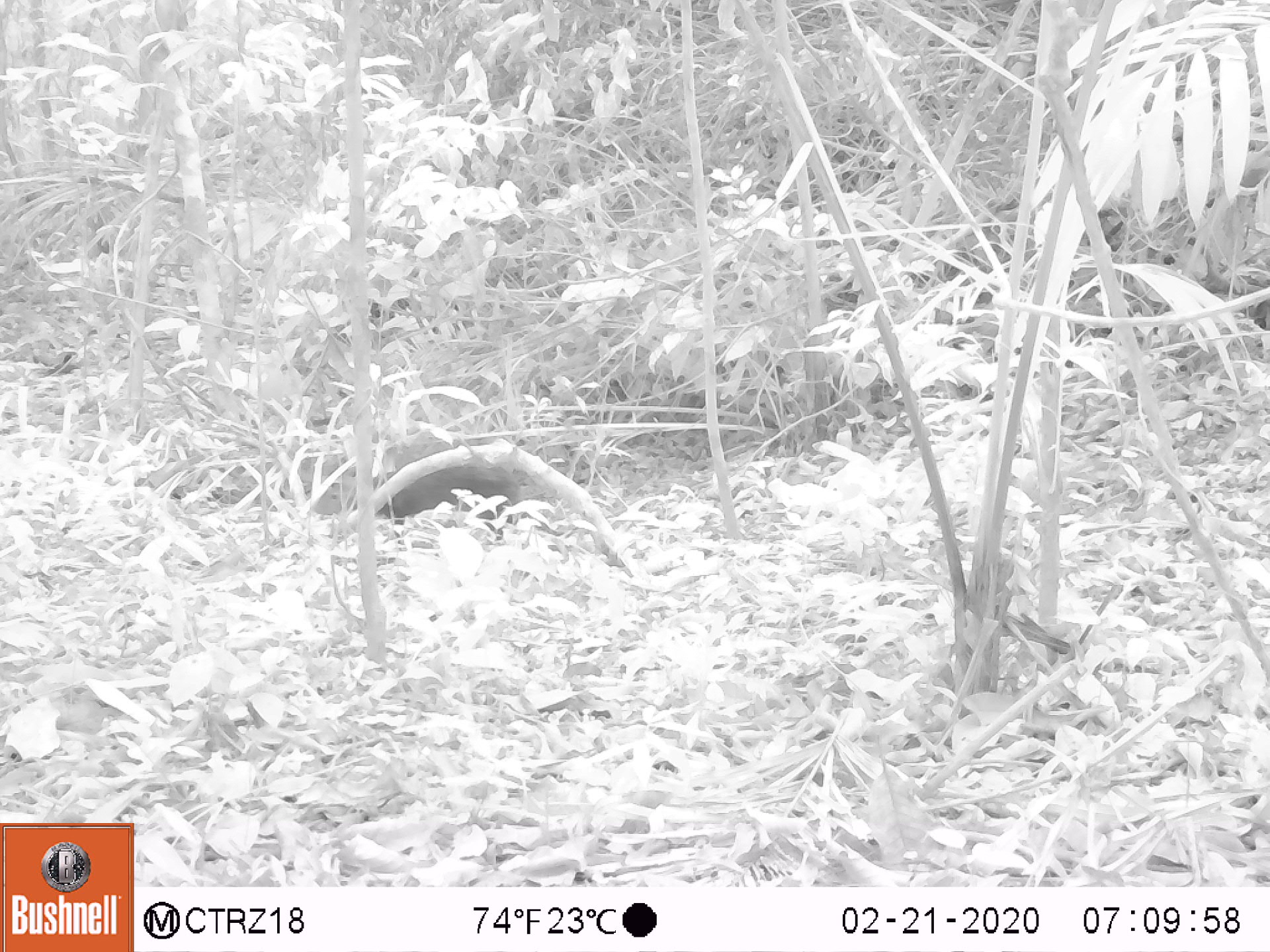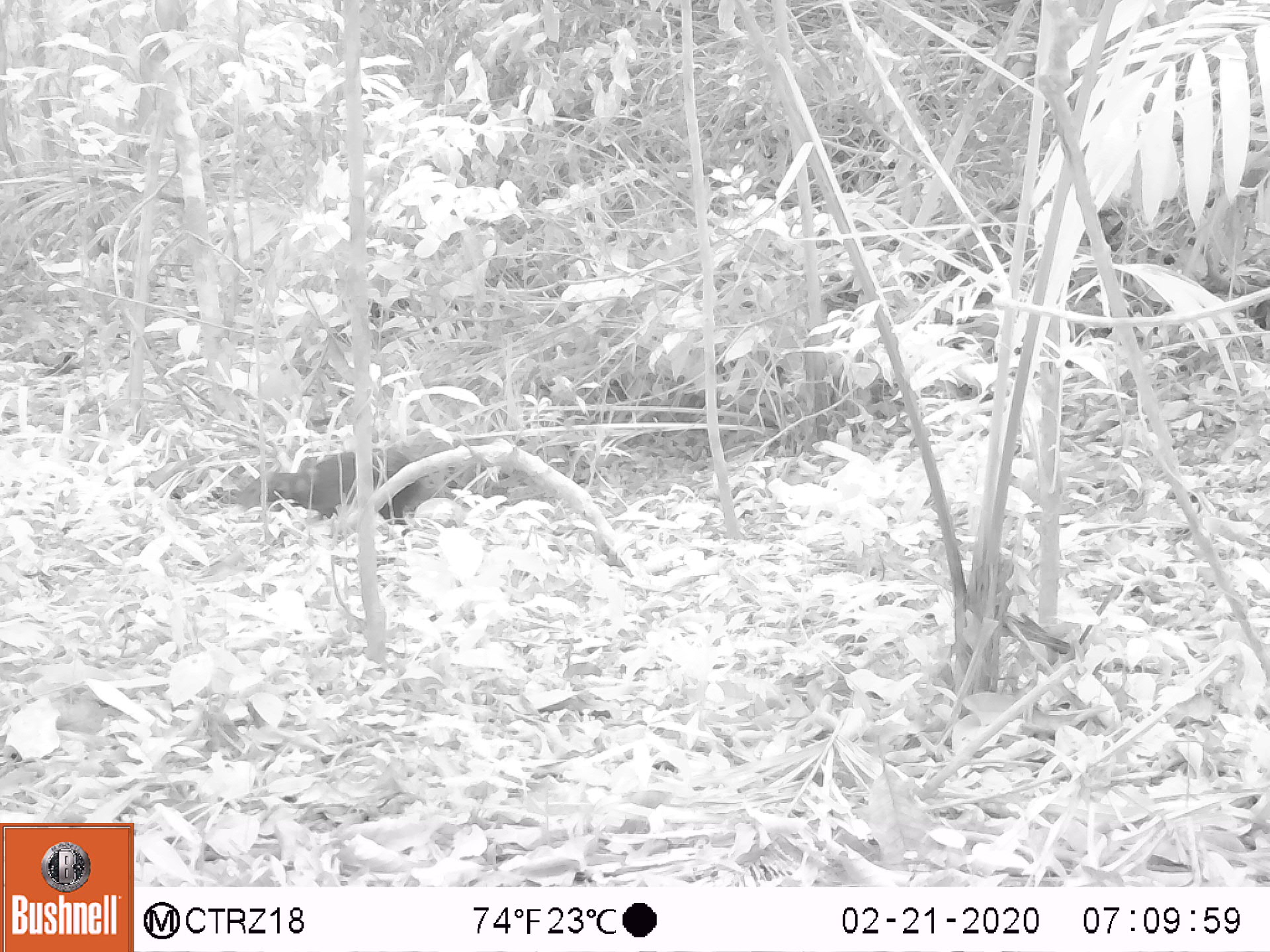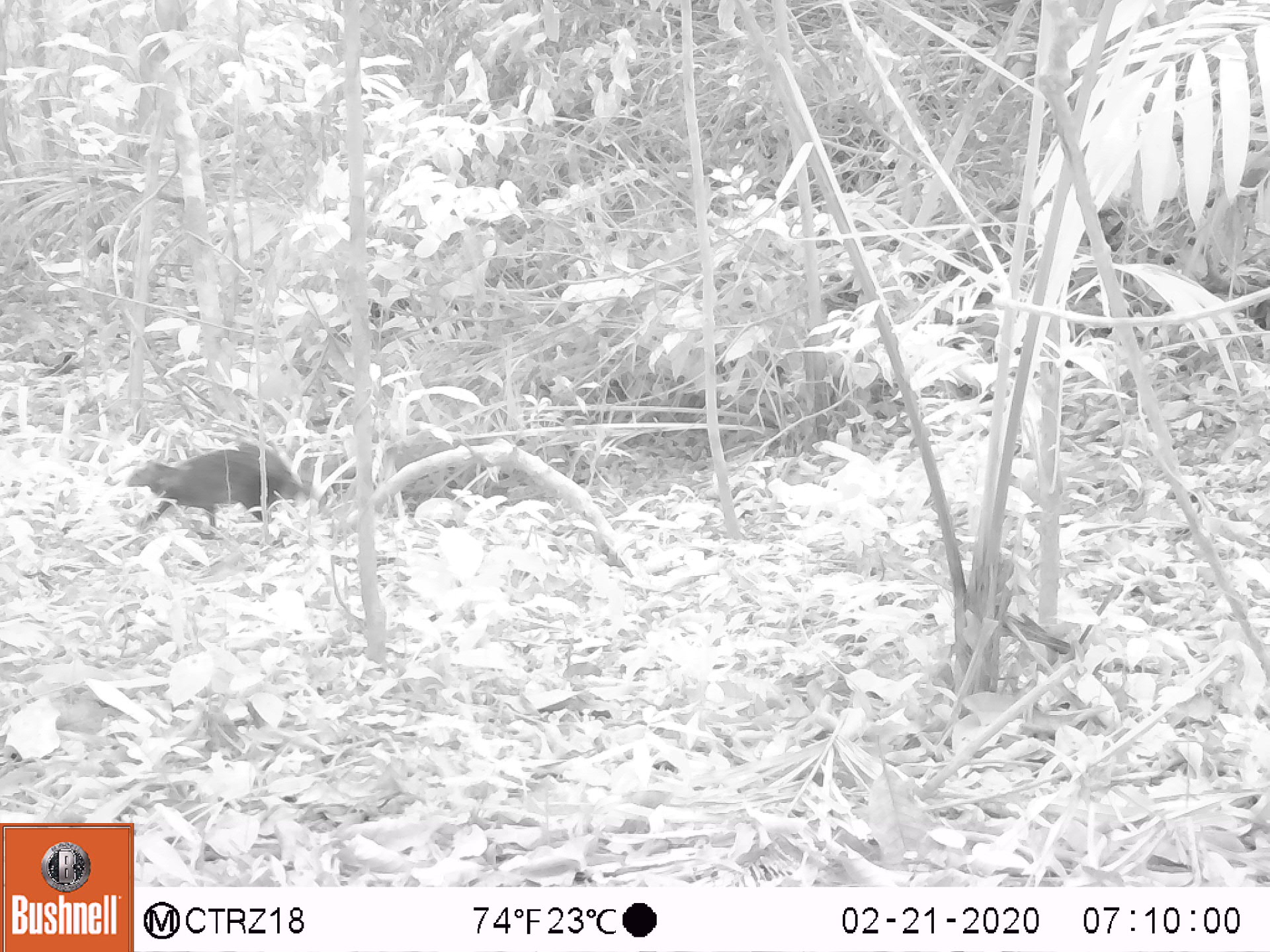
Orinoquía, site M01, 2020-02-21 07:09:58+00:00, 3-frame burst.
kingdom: Animalia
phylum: Chordata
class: Mammalia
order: Rodentia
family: Dasyproctidae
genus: Dasyprocta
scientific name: Dasyprocta fuliginosa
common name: black agouti